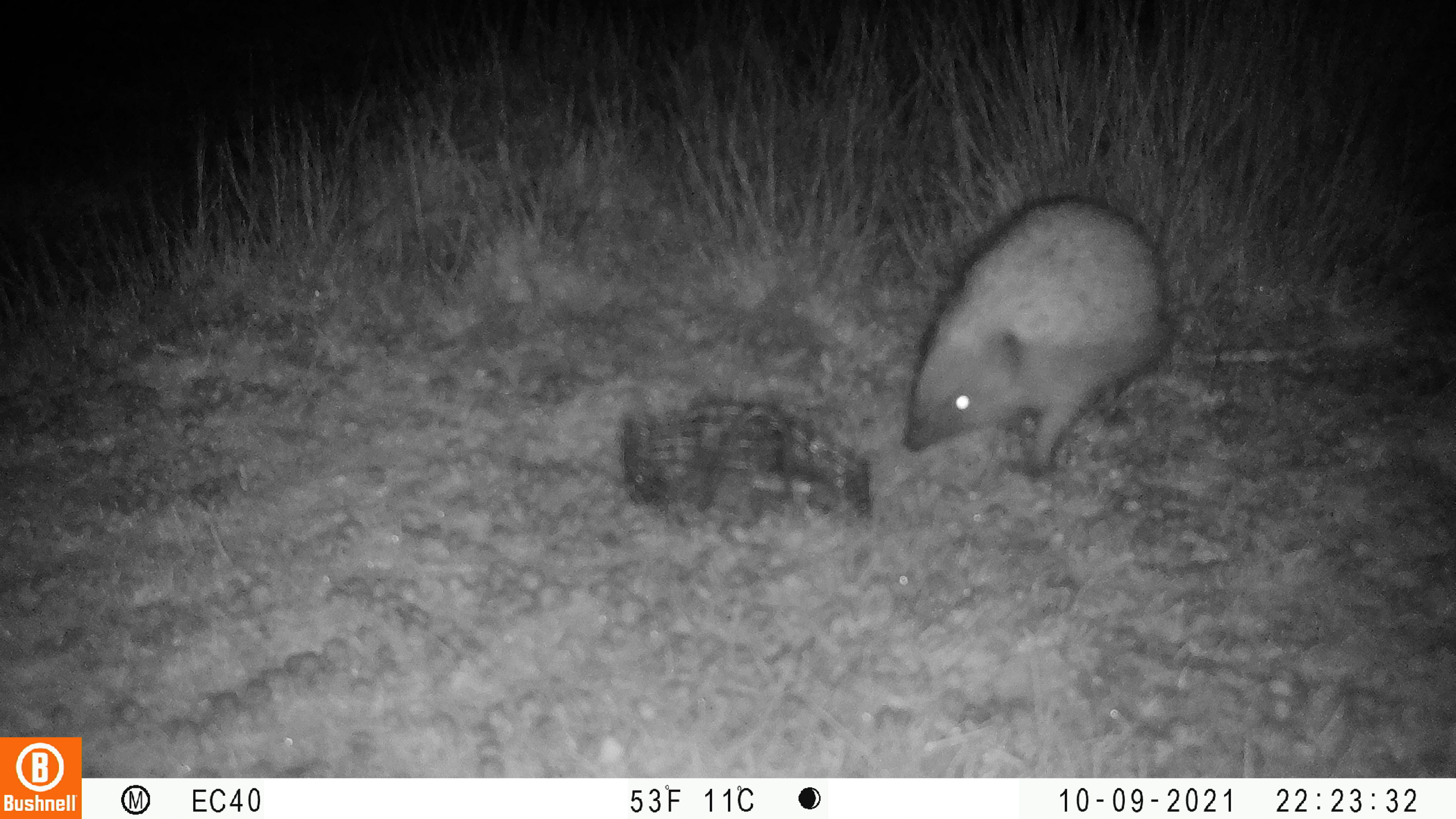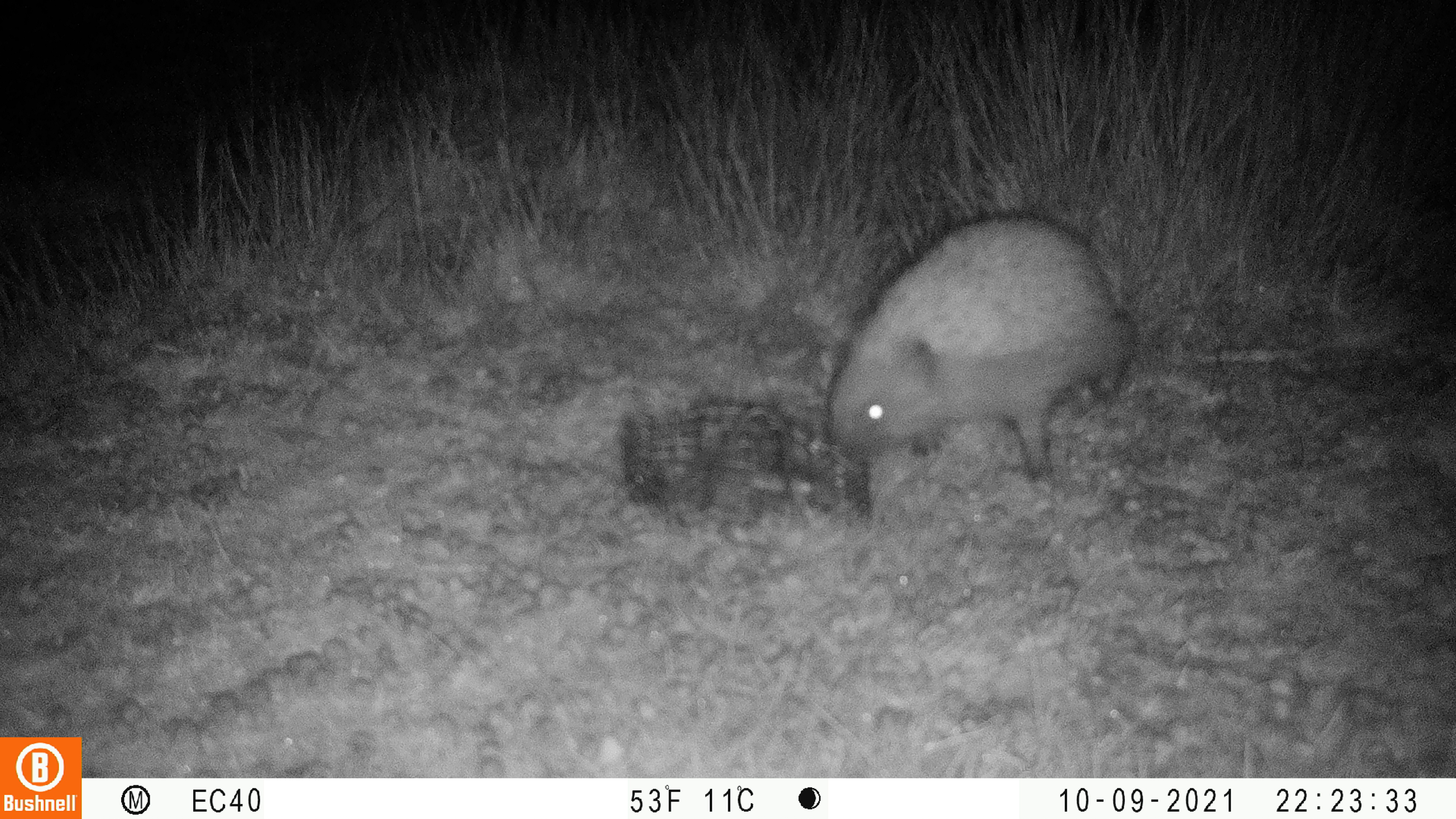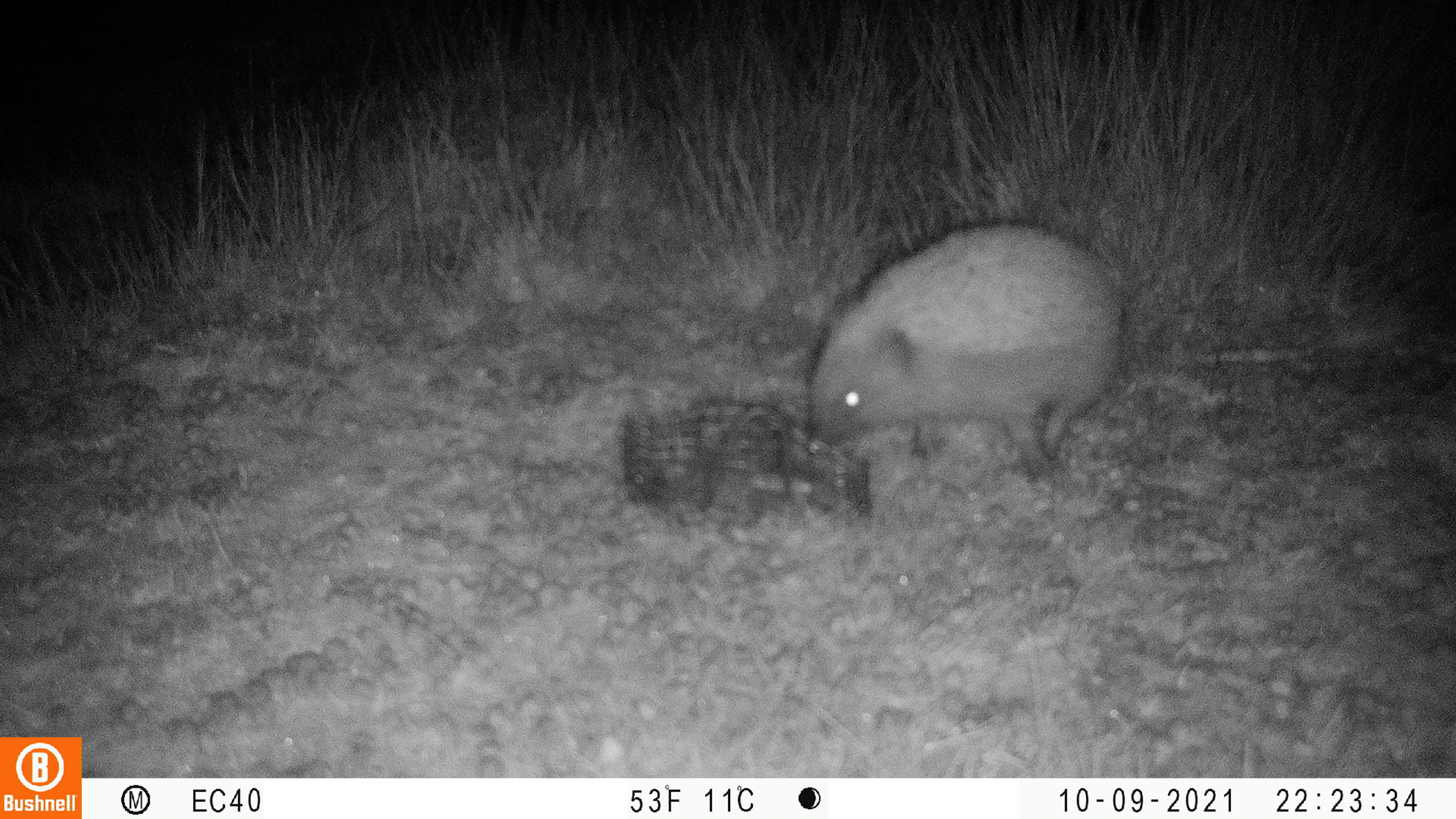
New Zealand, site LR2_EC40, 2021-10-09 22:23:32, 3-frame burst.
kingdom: Animalia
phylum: Chordata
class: Mammalia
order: Eulipotyphla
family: Erinaceidae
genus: Erinaceus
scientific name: Erinaceus europaeus europaeus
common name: european hedgehog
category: hedgehog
Hedgehog (european hedgehog) (Erinaceus europaeus europaeus).